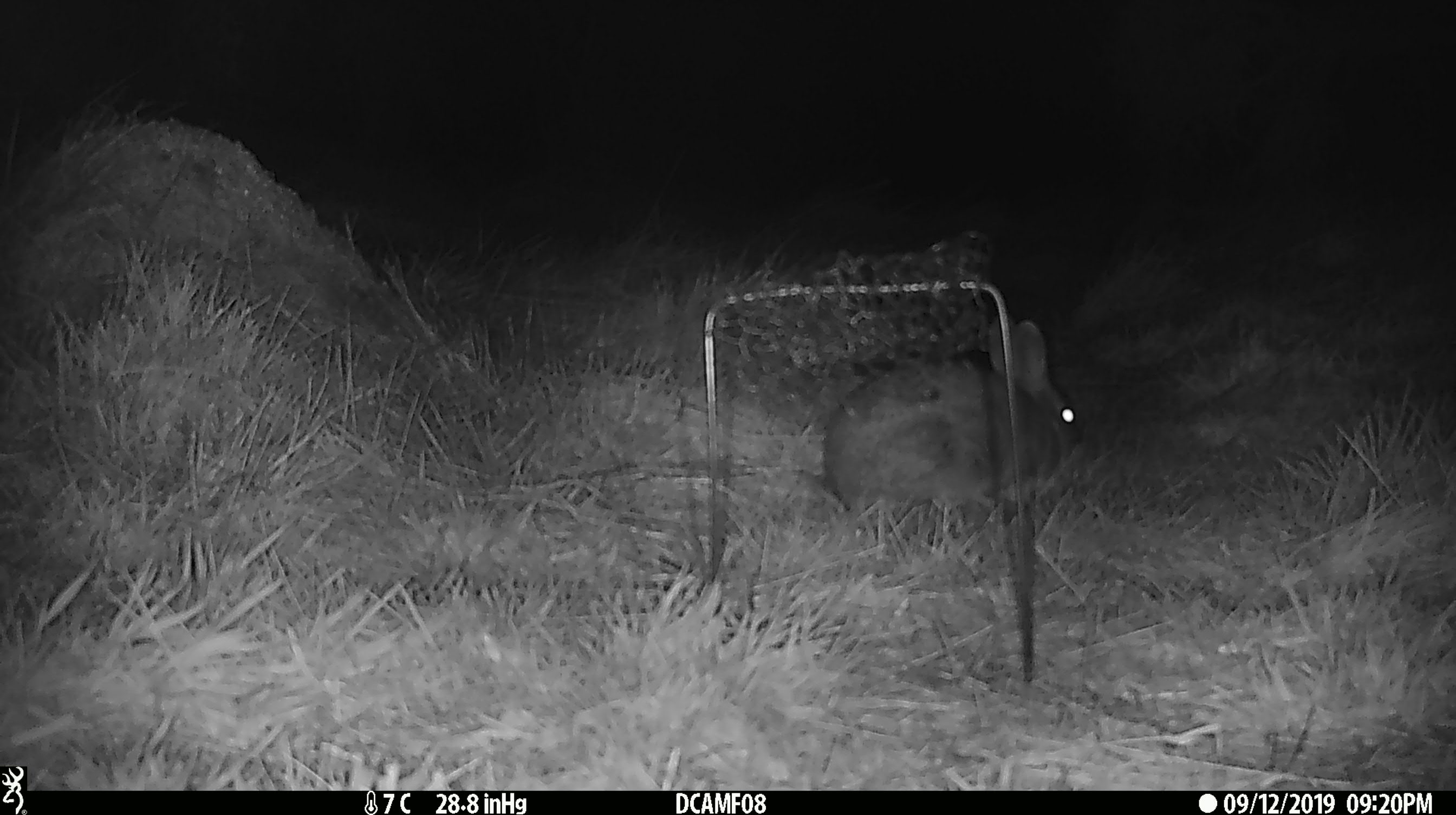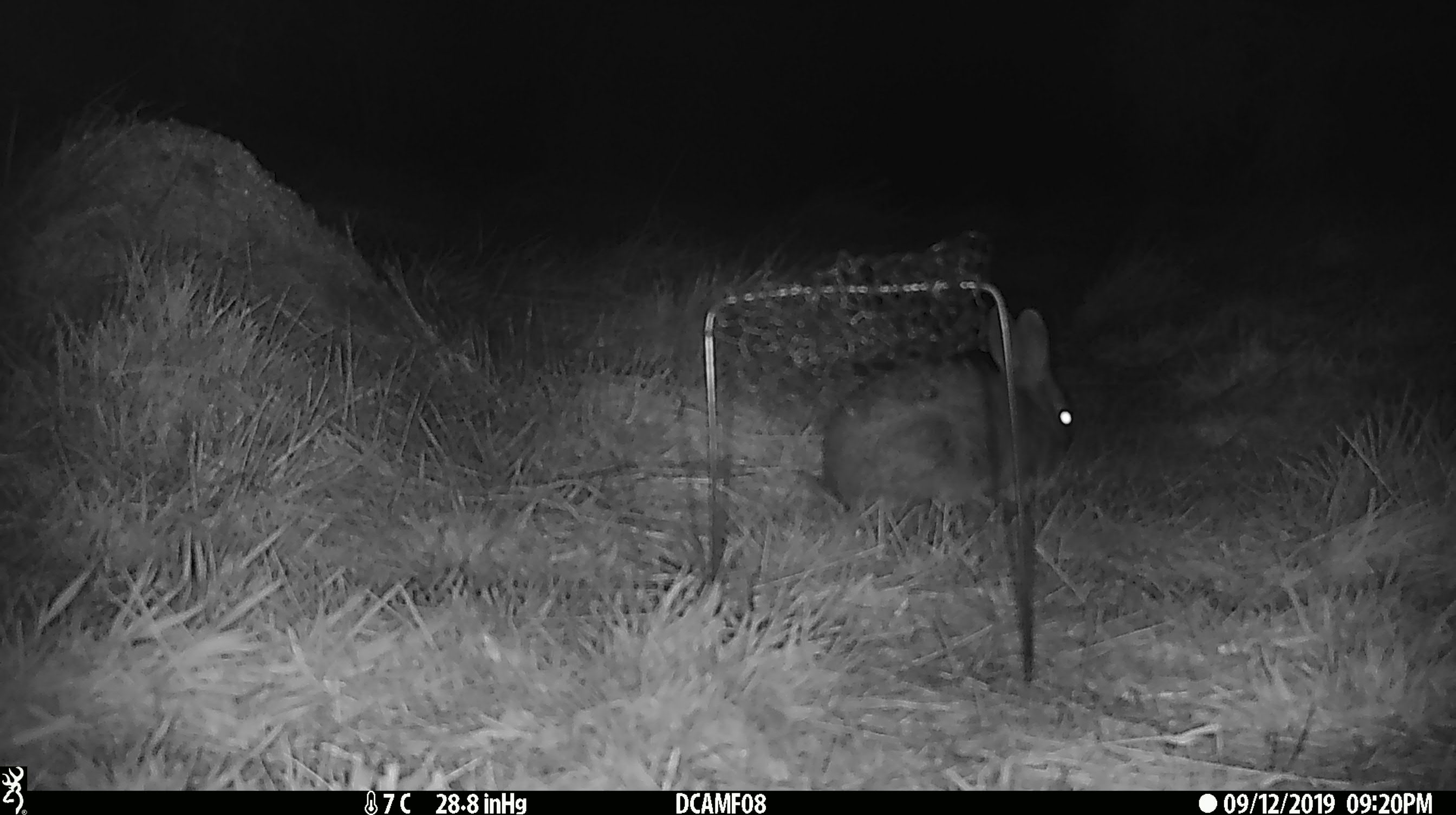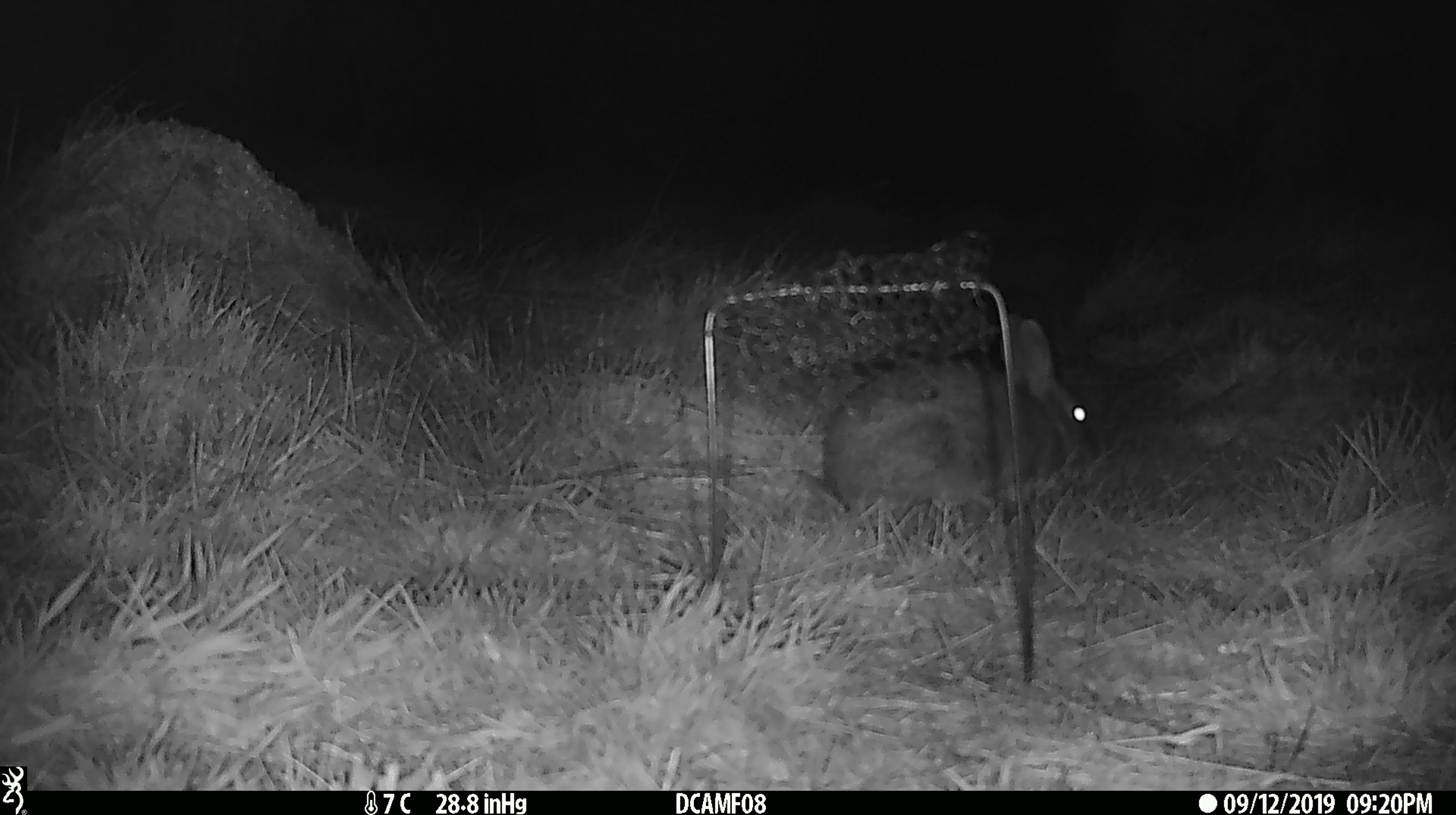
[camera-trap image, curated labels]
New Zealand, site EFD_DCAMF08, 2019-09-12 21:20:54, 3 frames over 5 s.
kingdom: Animalia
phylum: Chordata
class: Mammalia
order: Lagomorpha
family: Leporidae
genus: Oryctolagus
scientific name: Oryctolagus cuniculus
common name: european rabbit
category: rabbit